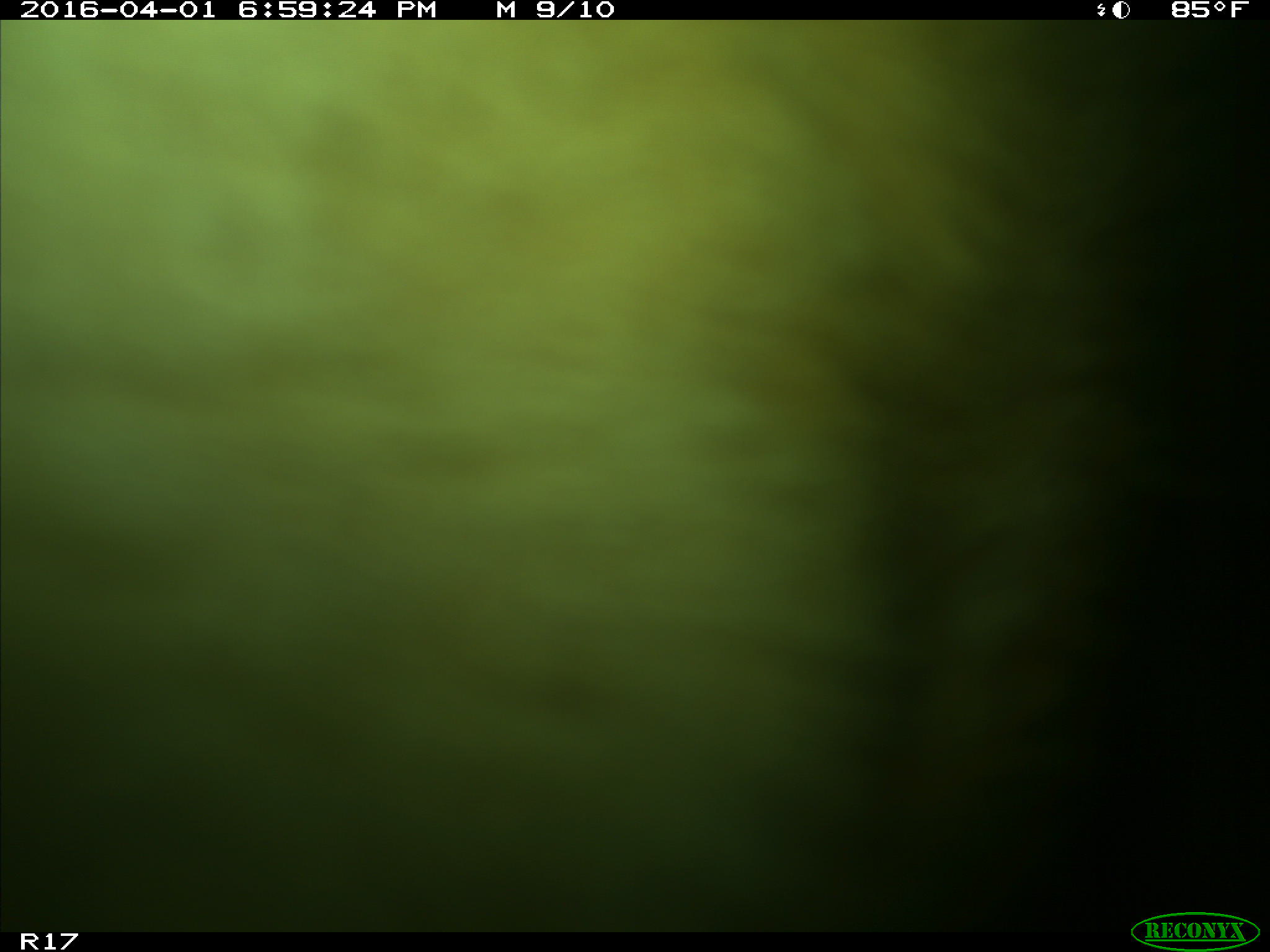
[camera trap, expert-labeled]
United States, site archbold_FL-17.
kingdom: Animalia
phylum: Chordata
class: Mammalia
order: Artiodactyla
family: Bovidae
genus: Bos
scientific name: Bos taurus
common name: domestic cow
Bos taurus (domestic cow).